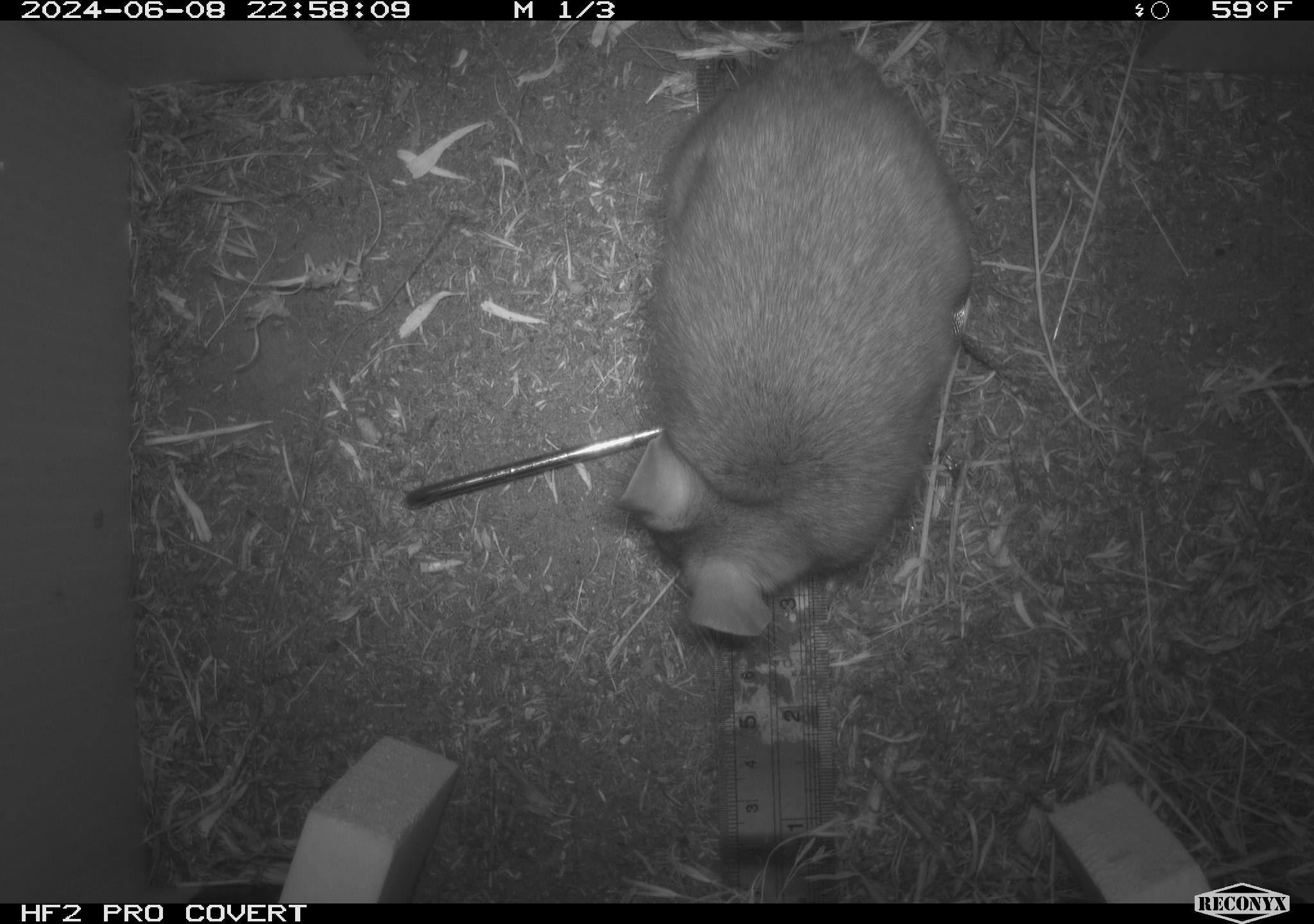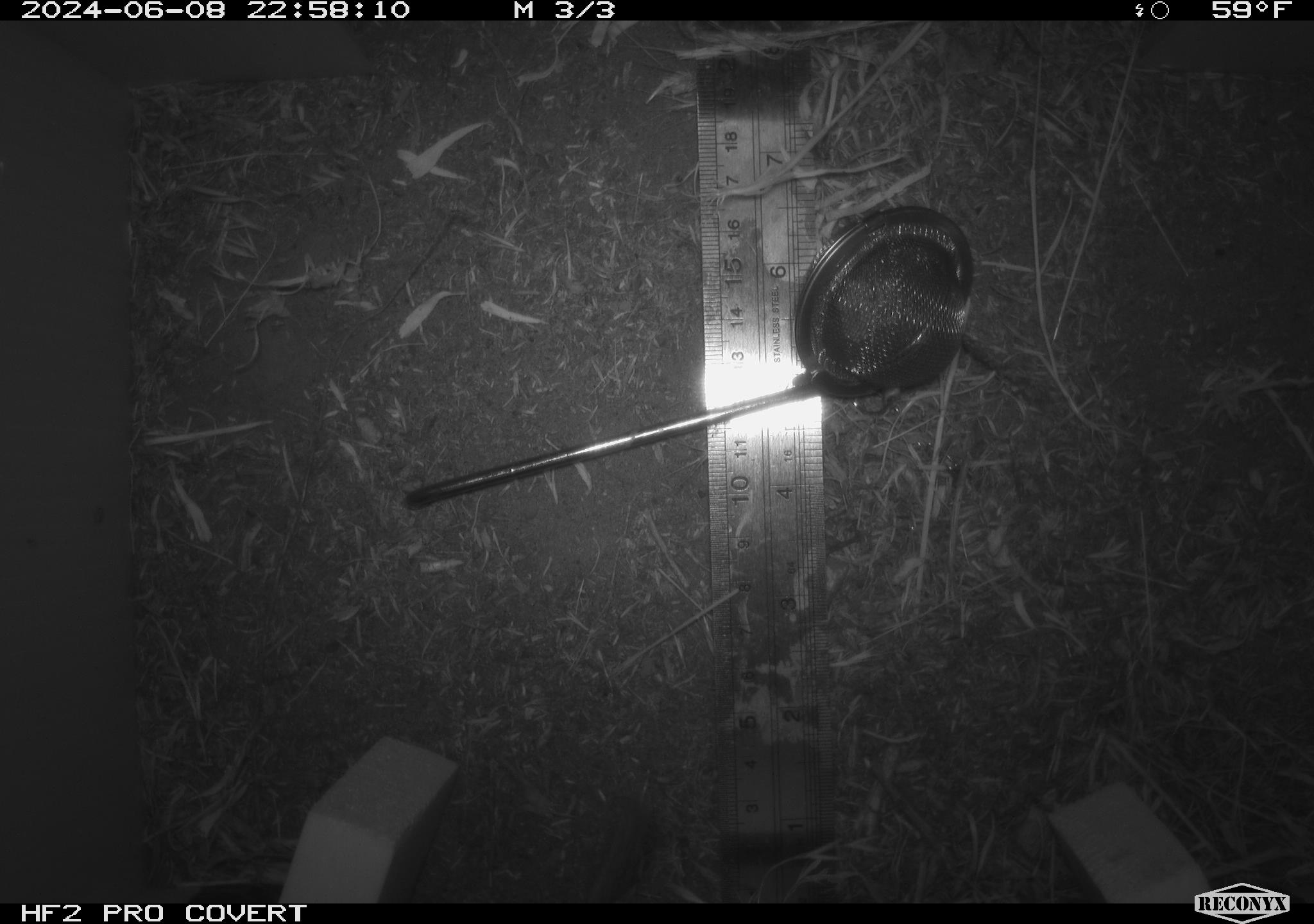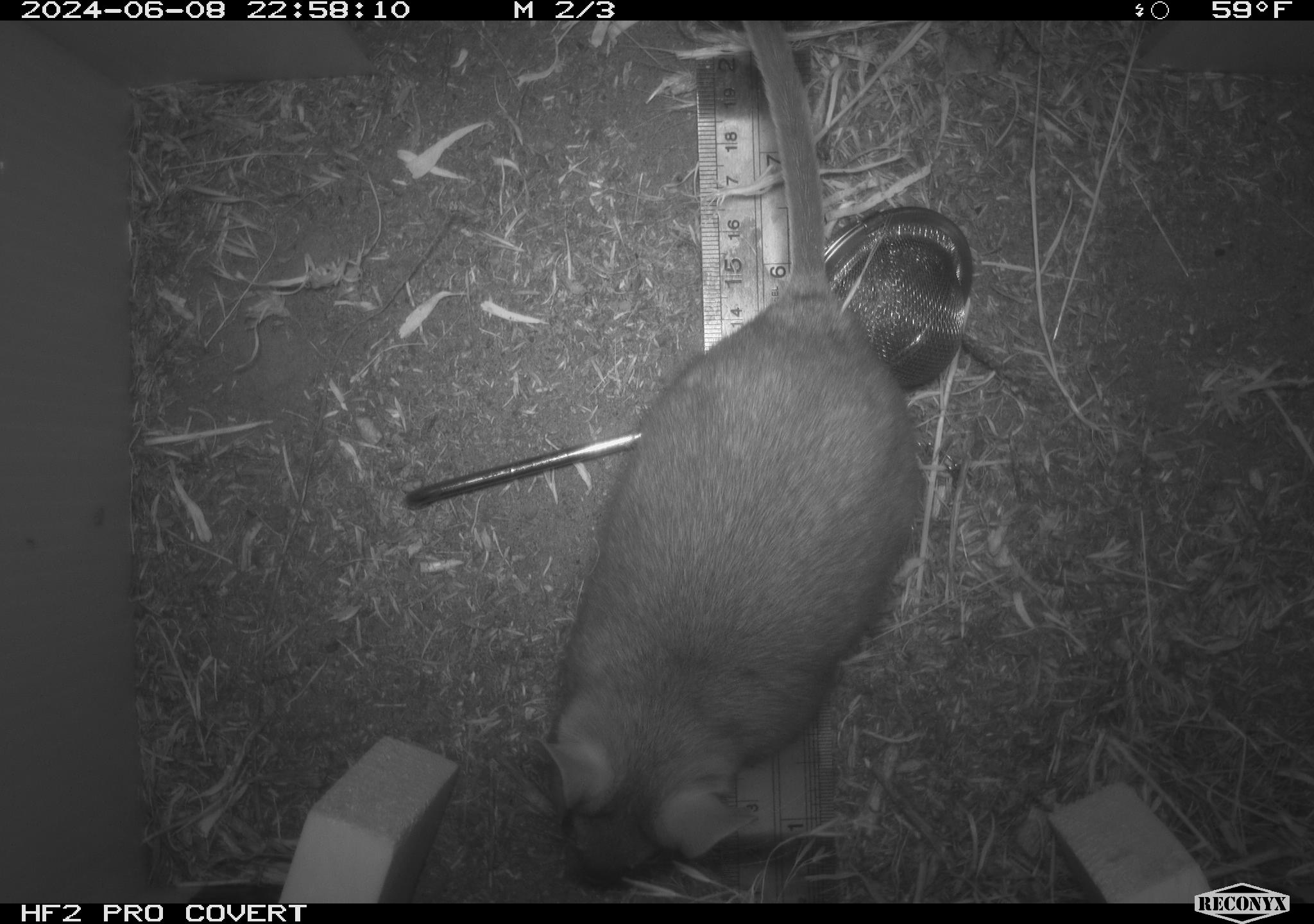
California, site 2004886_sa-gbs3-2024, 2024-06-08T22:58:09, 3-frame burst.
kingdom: Animalia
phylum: Chordata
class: Mammalia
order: Rodentia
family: Cricetidae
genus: Neotoma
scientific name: Neotoma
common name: pack rat or woodrat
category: neotoma species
Neotoma species (pack rat or woodrat) (Neotoma).